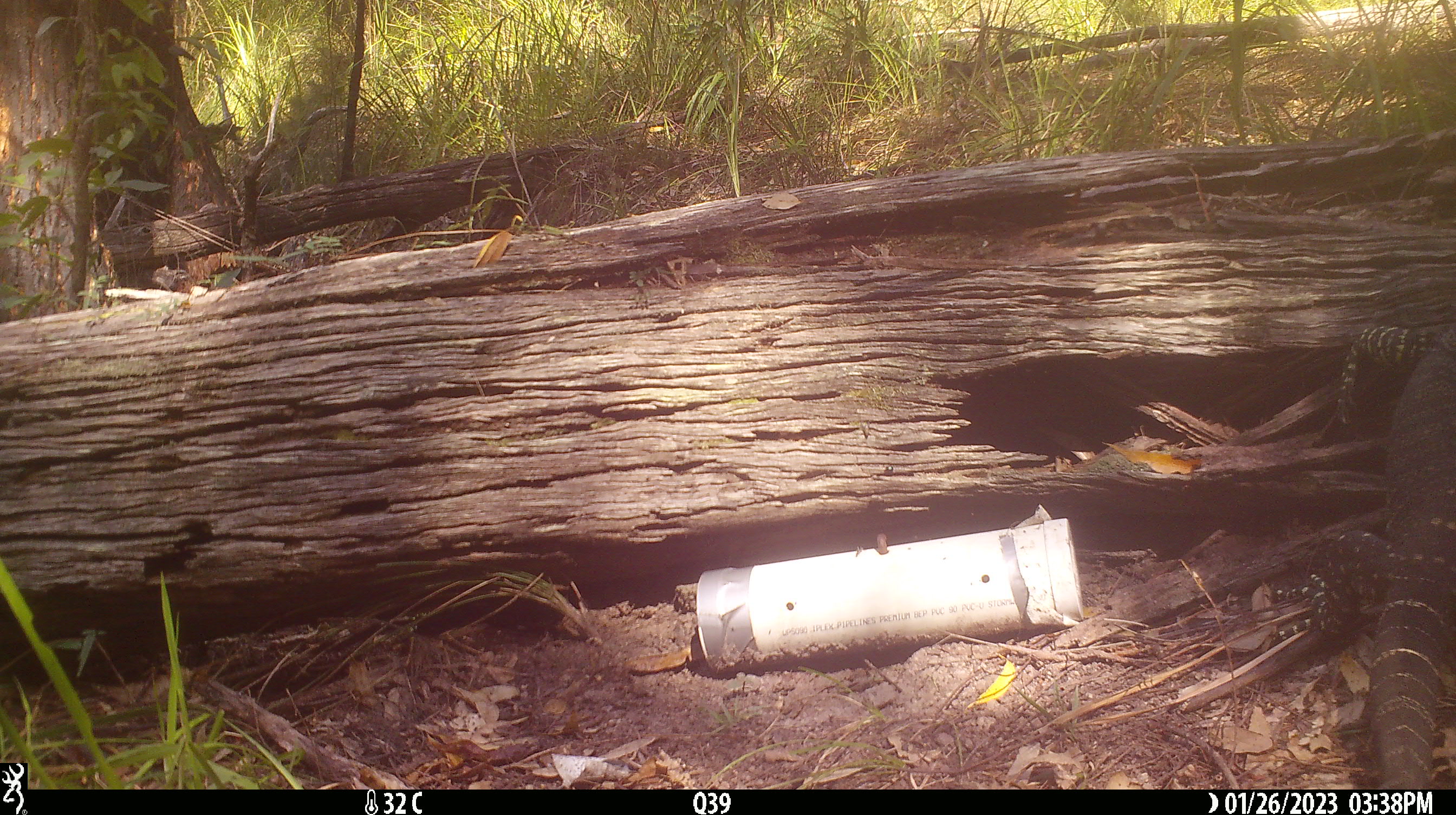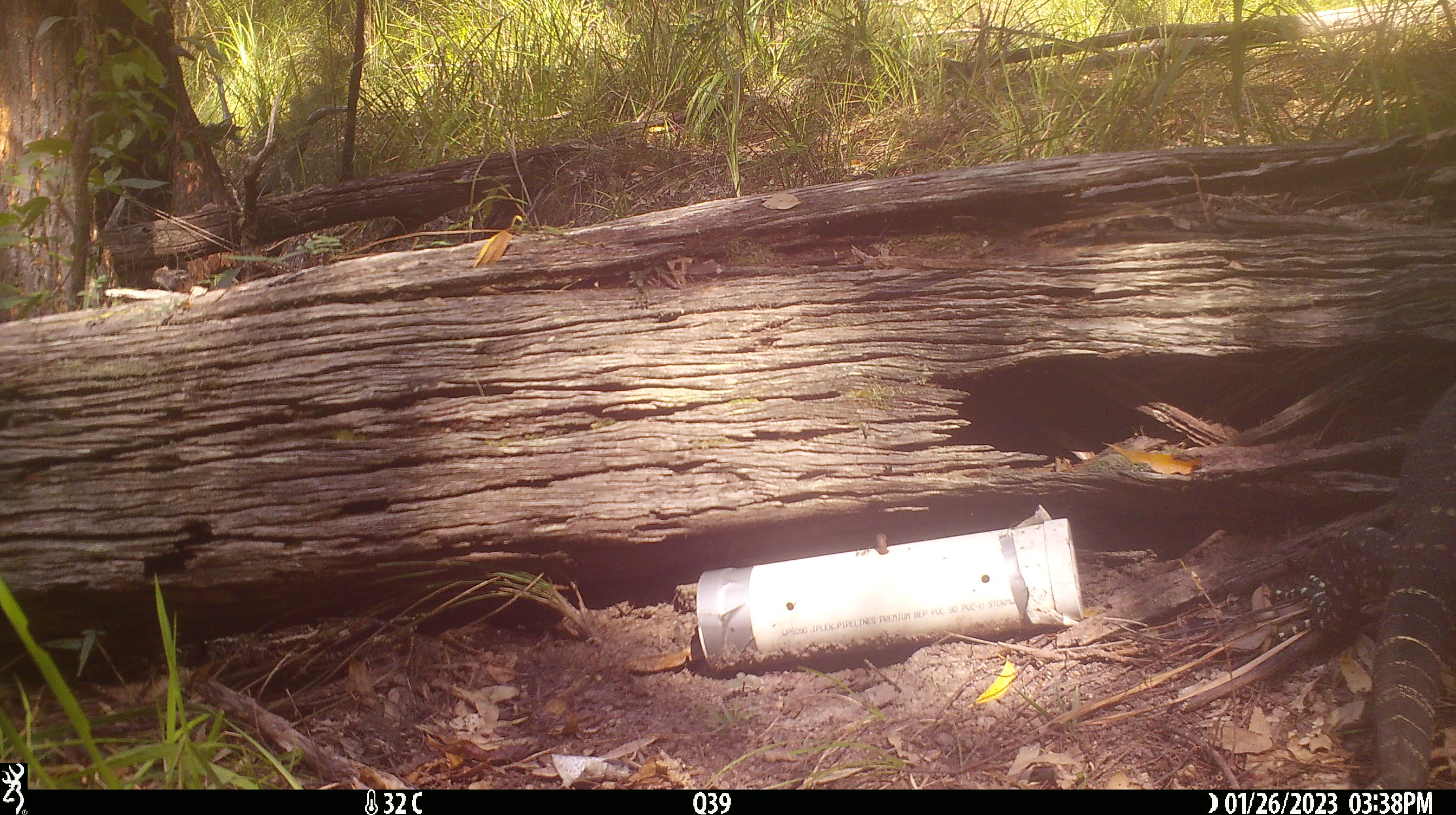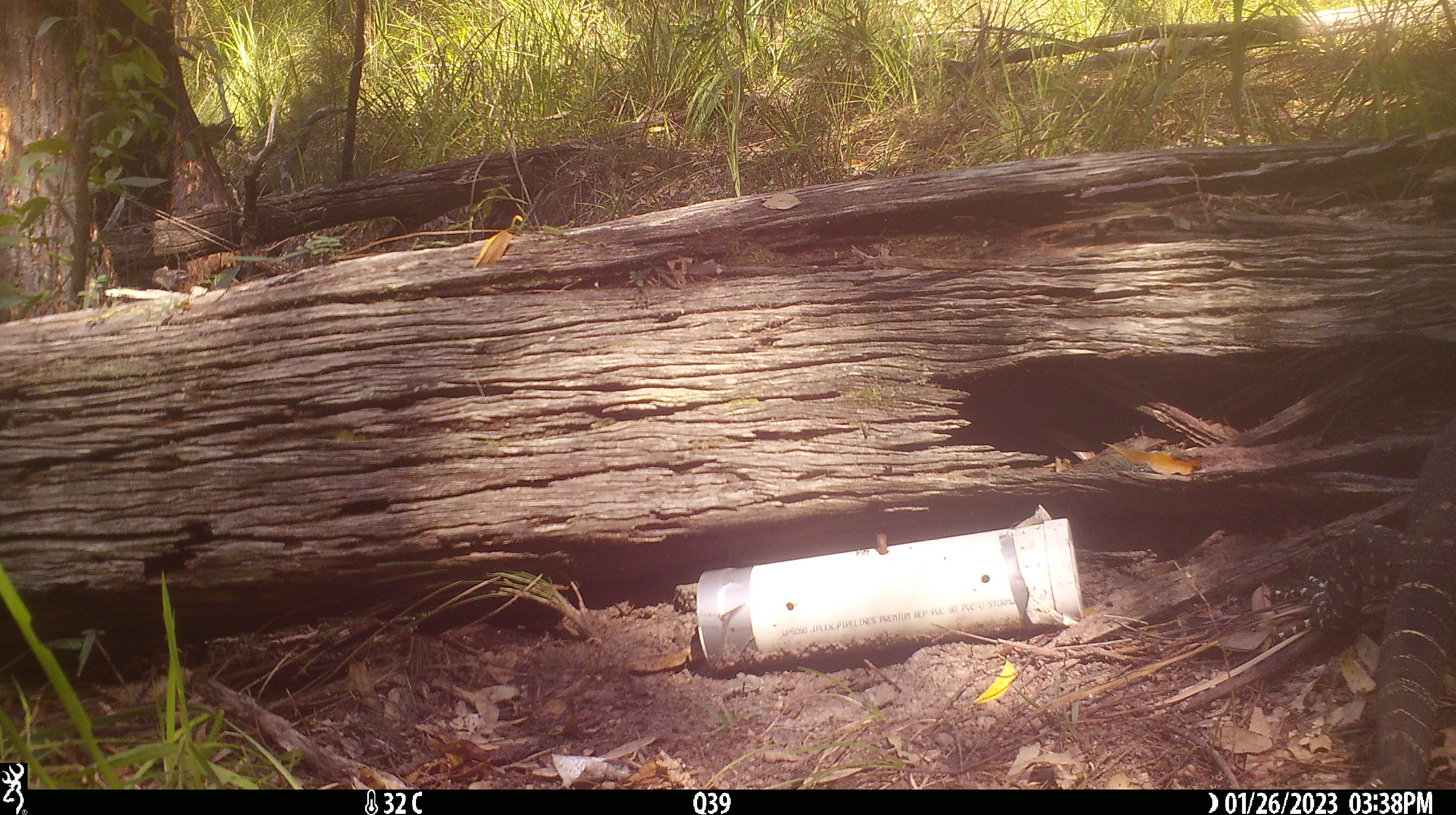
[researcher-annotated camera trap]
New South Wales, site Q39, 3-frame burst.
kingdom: Animalia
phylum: Chordata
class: Reptilia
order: Squamata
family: Varanidae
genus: Varanus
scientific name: Varanus varius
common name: lace monitor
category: goanna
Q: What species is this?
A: Goanna (lace monitor) (Varanus varius).